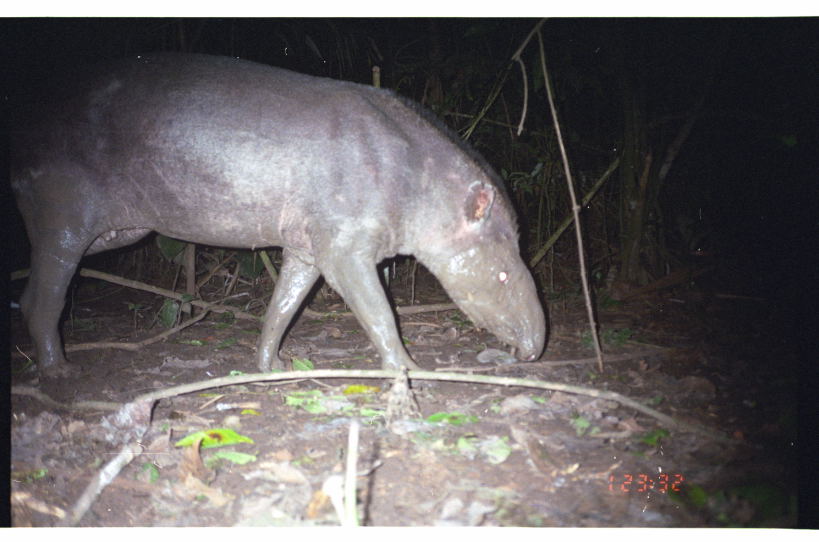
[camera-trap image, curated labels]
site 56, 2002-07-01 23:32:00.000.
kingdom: Animalia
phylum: Chordata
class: Mammalia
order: Perissodactyla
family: Tapiridae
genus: Tapirus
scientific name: Tapirus terrestris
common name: south american tapir